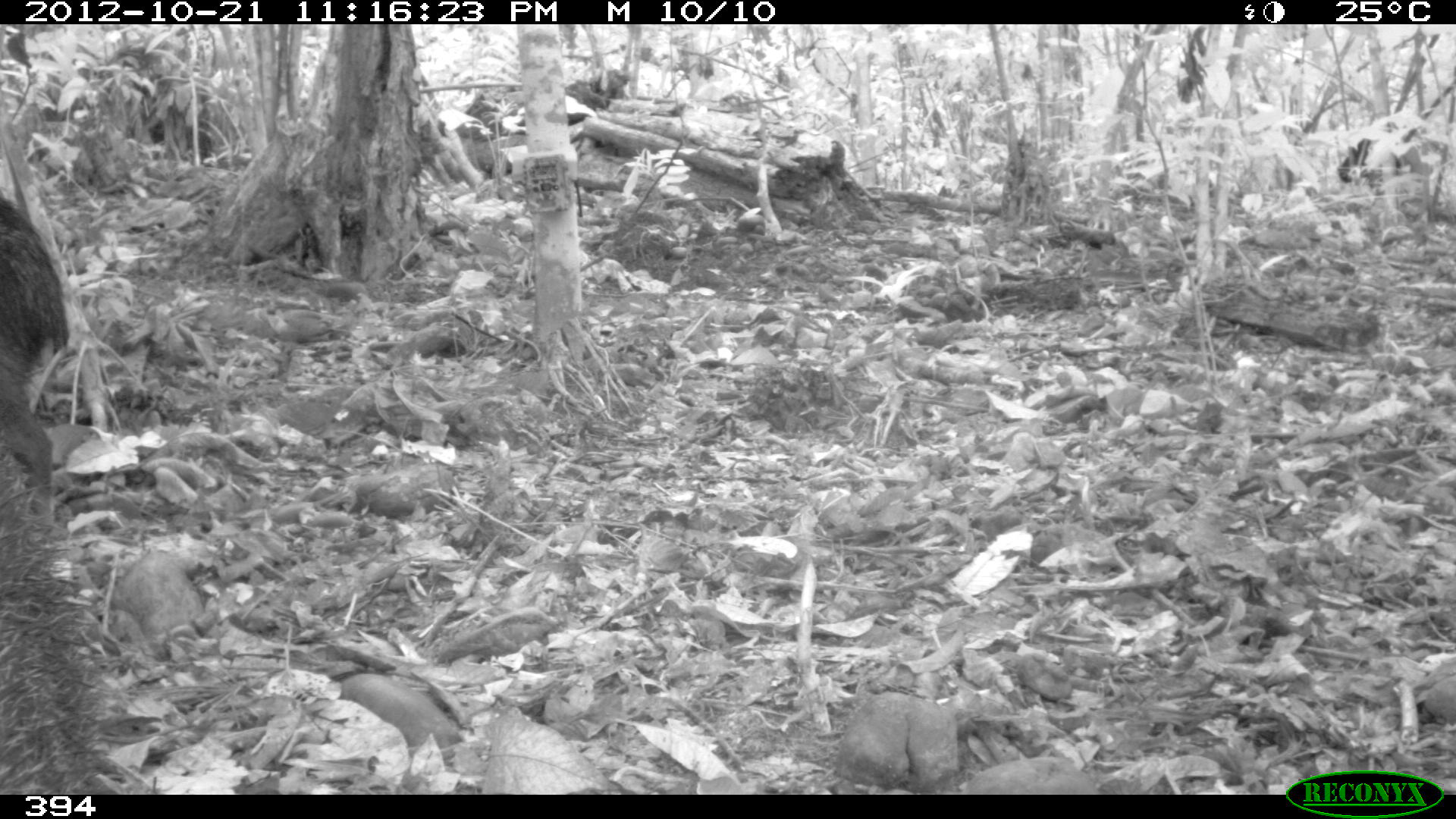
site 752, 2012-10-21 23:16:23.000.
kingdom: Animalia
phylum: Chordata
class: Mammalia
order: Artiodactyla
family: Tayassuidae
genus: Tayassu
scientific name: Tayassu pecari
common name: white-lipped peccary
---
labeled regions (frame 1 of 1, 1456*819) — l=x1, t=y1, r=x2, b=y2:
tayassu pecari: l=0, t=436, r=119, b=793; l=0, t=192, r=70, b=520